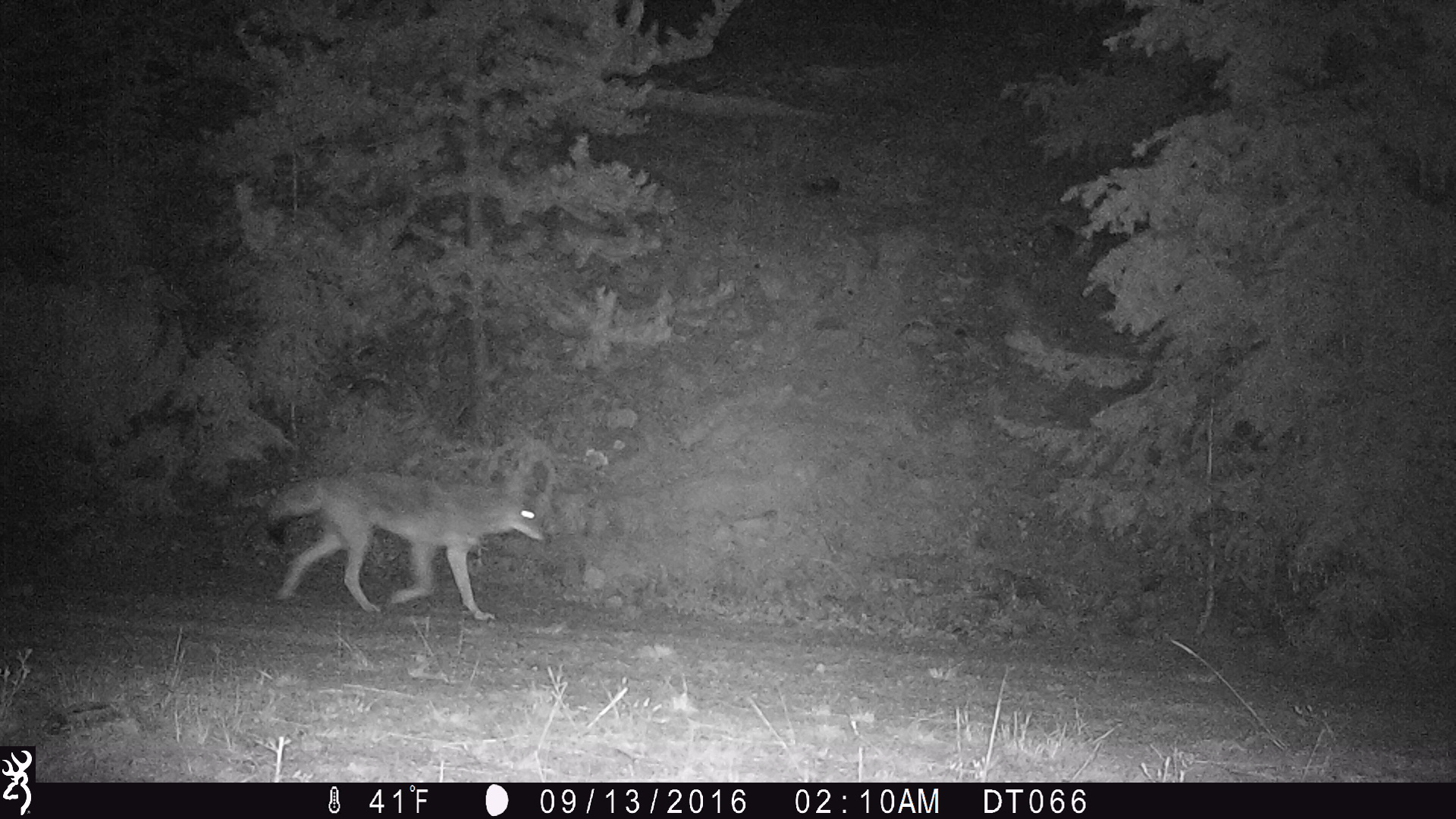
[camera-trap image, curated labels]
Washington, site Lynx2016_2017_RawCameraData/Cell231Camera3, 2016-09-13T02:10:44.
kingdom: Animalia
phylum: Chordata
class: Mammalia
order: Carnivora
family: Canidae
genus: Canis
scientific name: Canis latrans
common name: coyote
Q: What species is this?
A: Canis latrans (coyote).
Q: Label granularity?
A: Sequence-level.